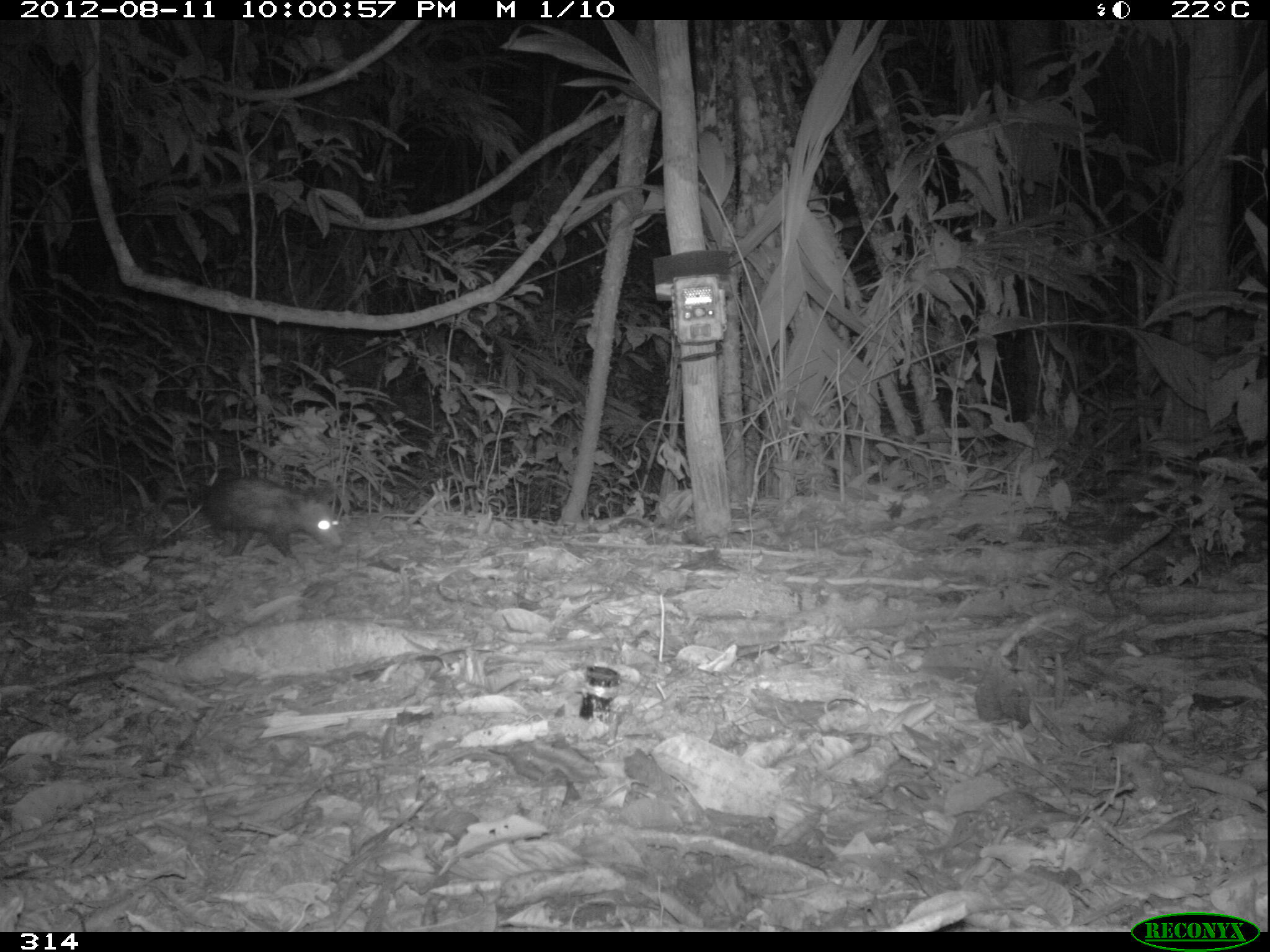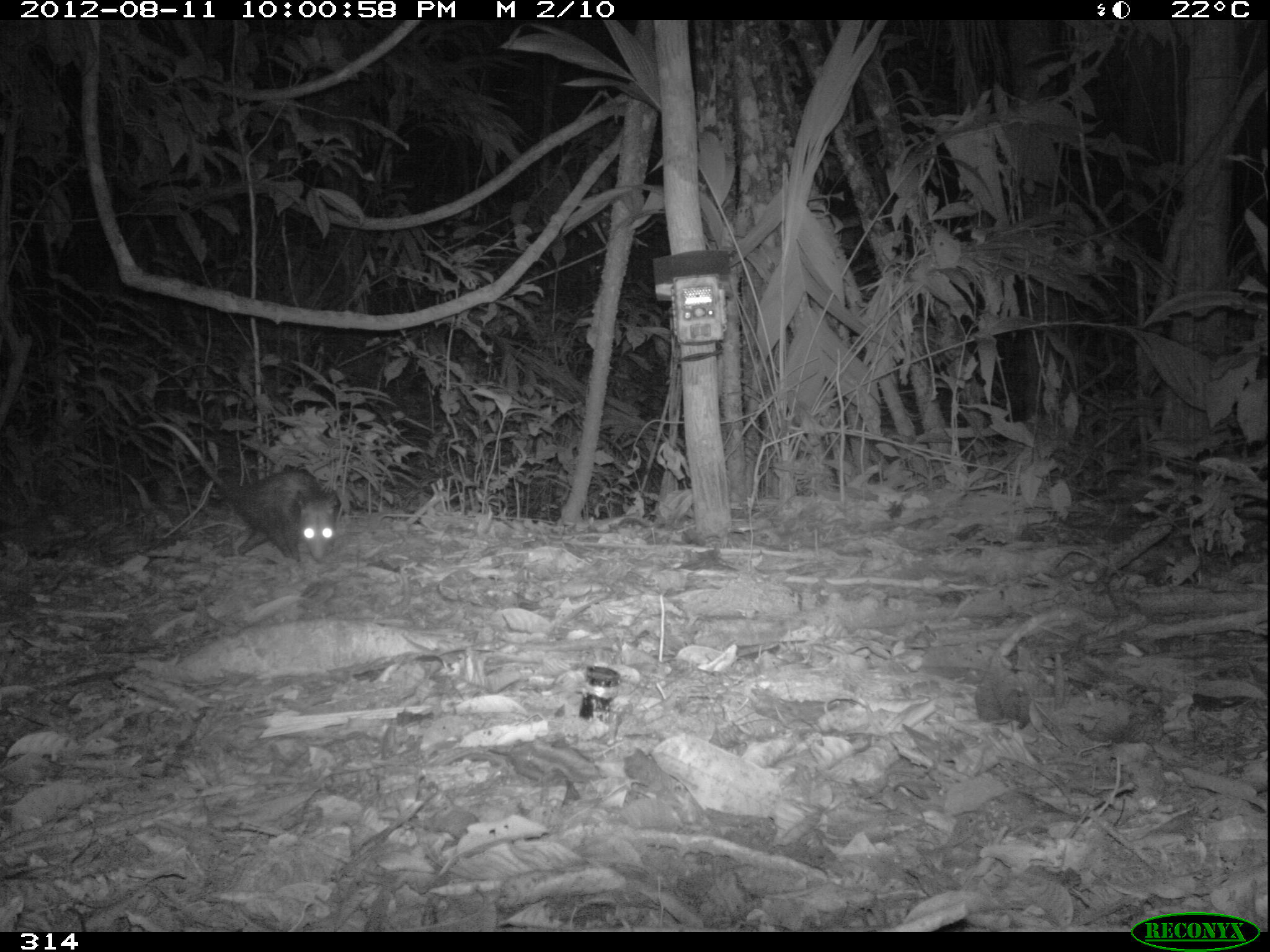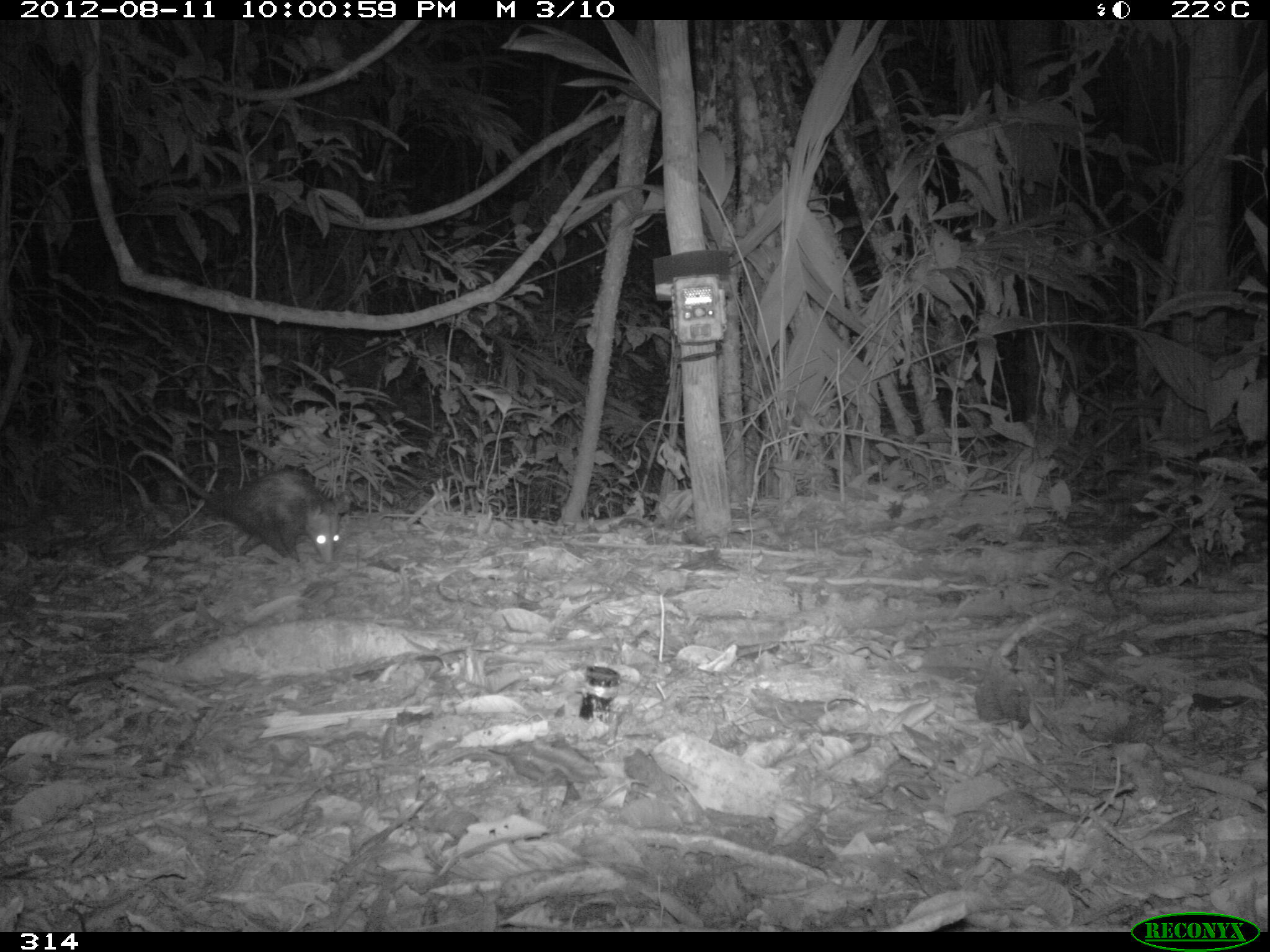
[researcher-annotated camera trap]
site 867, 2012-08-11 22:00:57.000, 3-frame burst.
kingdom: Animalia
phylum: Chordata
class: Mammalia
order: Didelphimorphia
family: Didelphidae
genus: Didelphis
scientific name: Didelphis marsupialis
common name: southern opossum